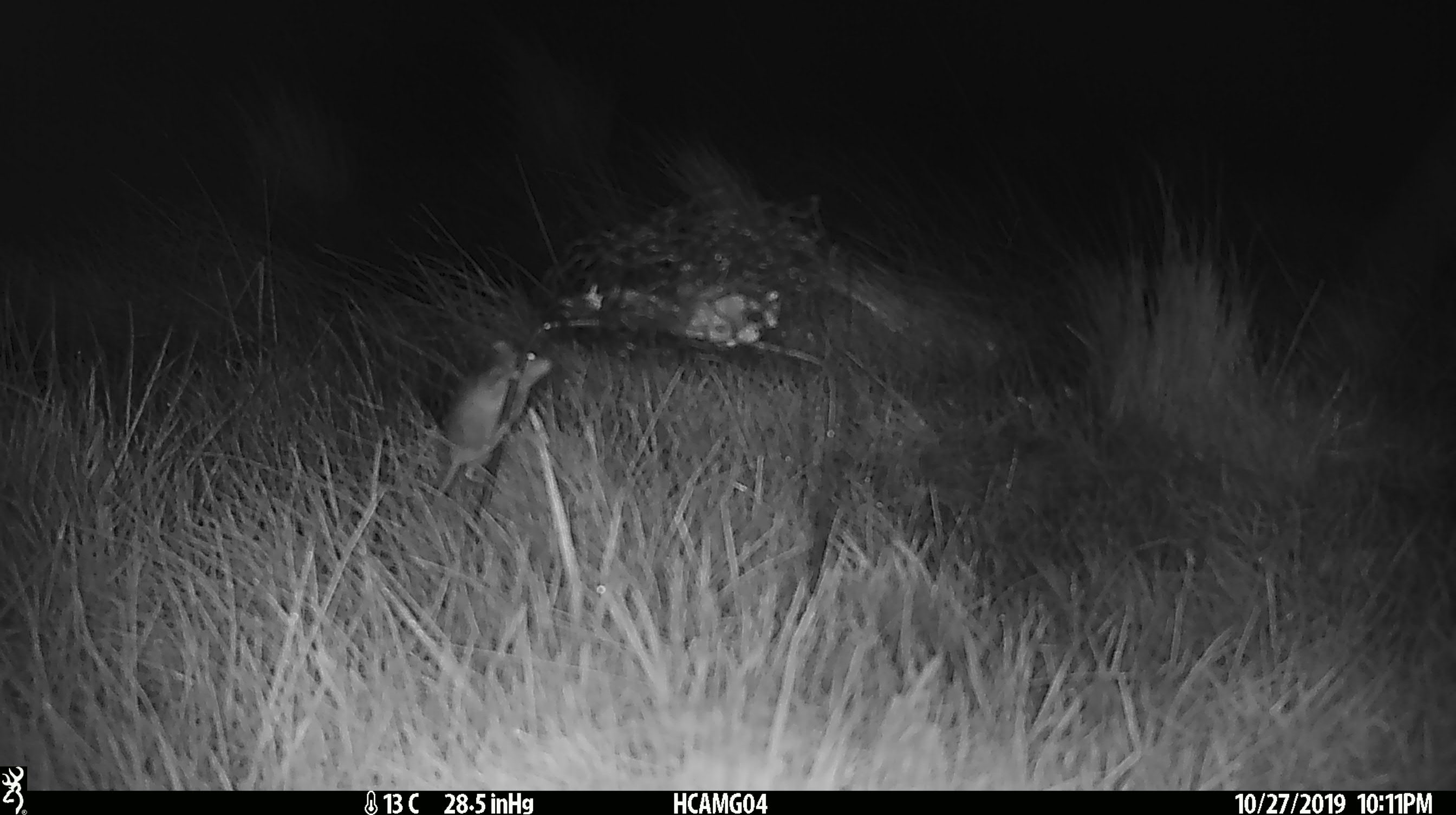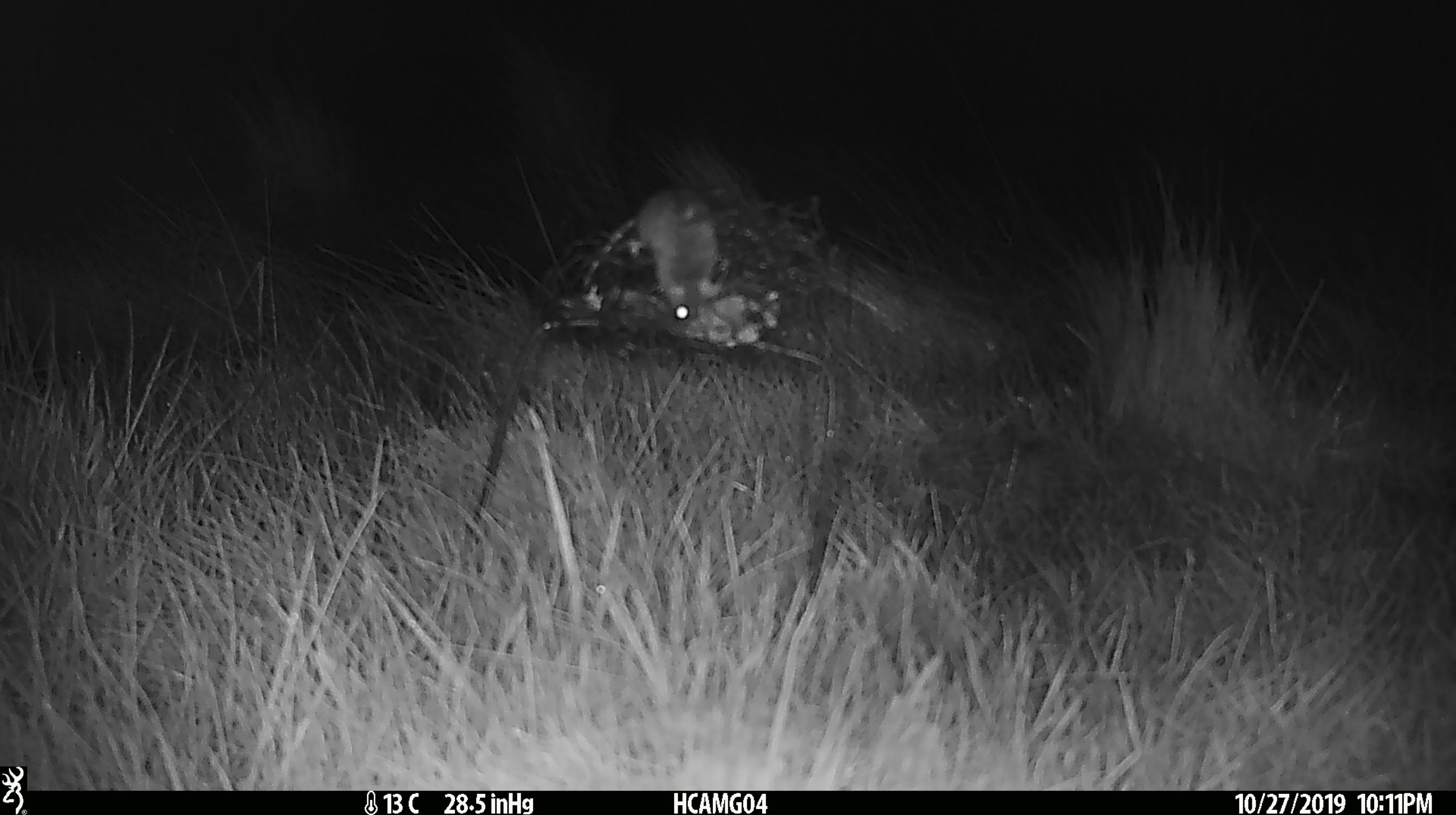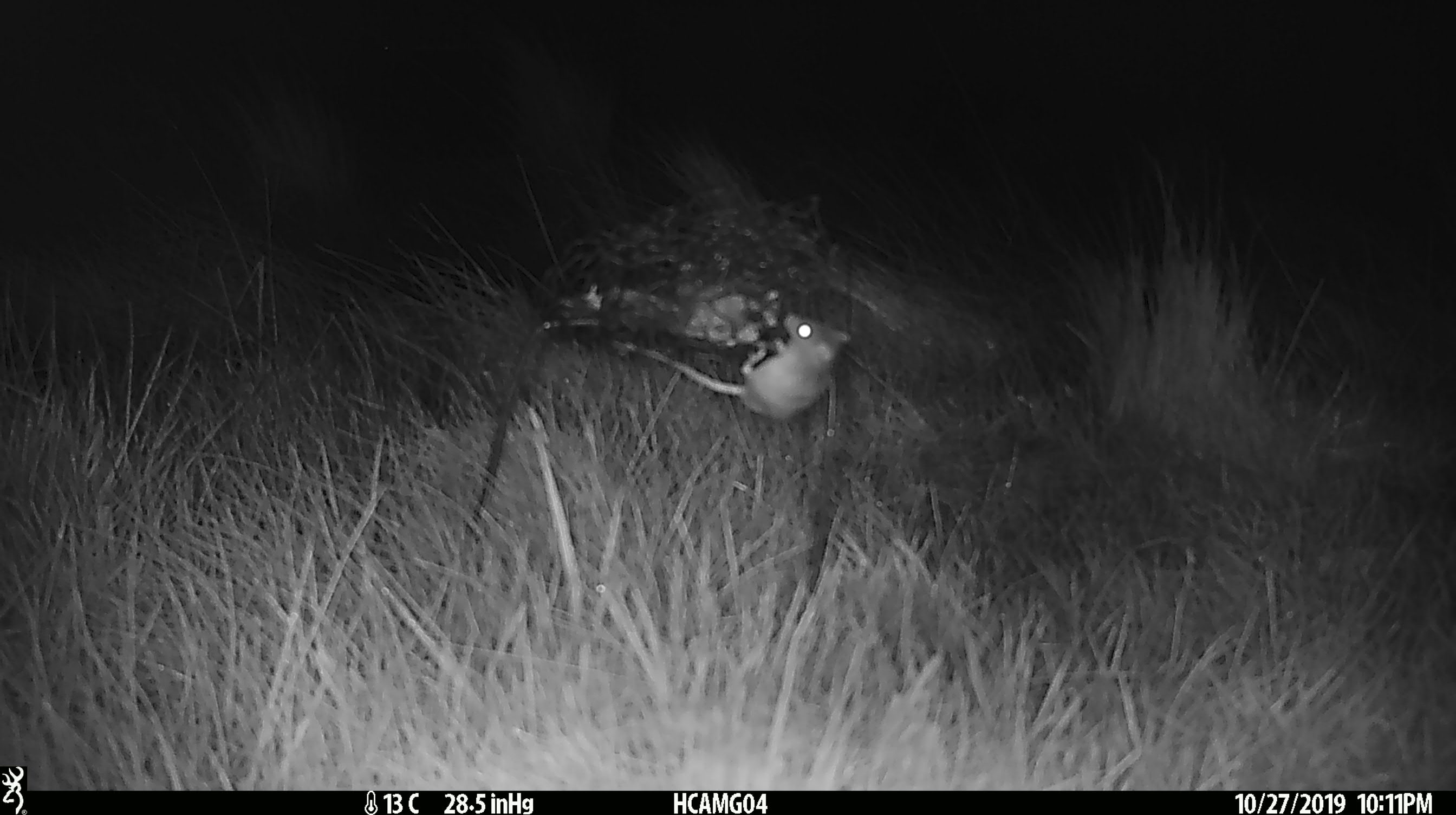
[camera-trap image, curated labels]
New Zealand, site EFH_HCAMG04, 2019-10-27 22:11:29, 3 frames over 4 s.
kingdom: Animalia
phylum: Chordata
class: Mammalia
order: Rodentia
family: Muridae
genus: Mus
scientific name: Mus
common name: mouse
Mouse (Mus).